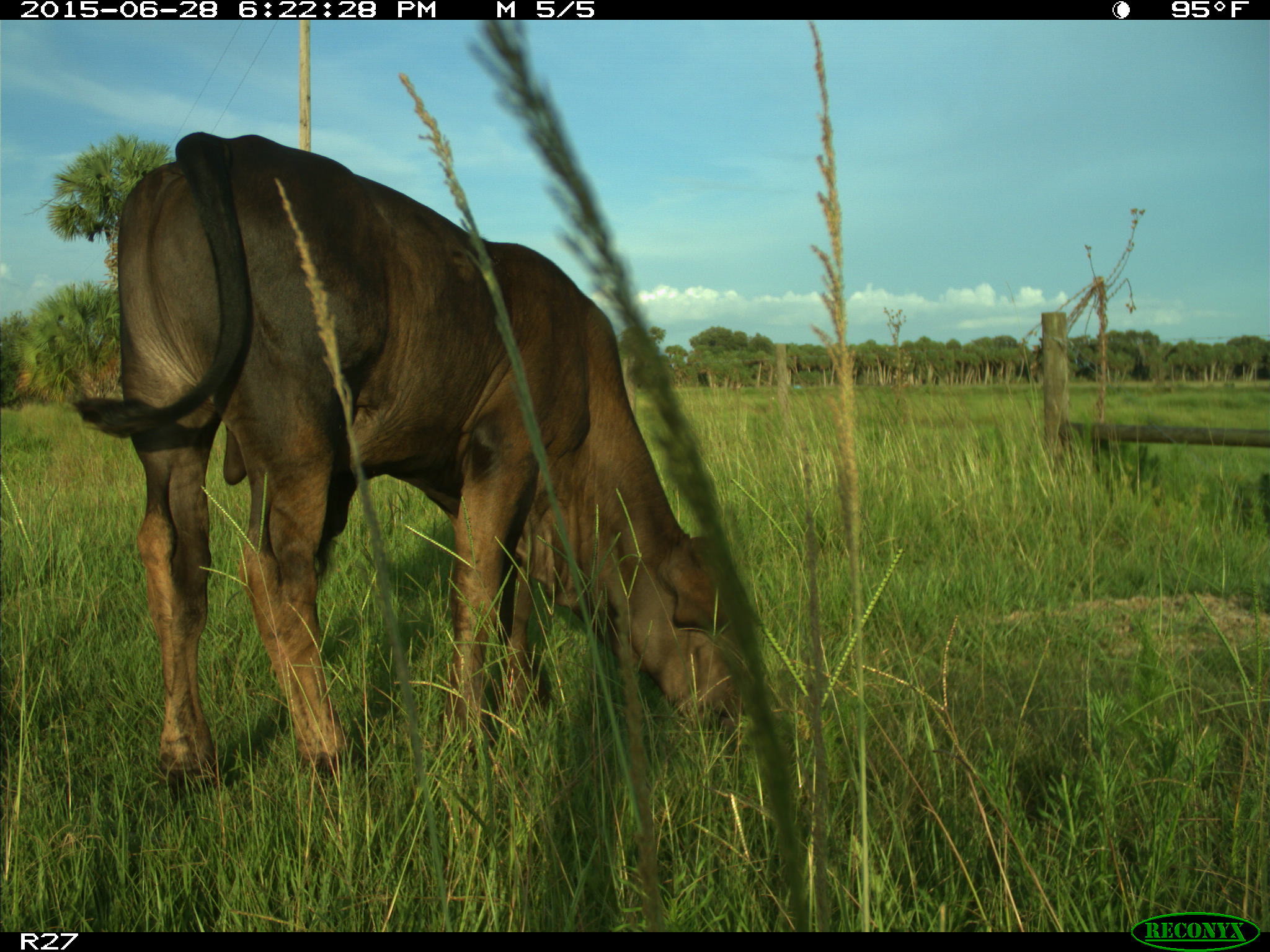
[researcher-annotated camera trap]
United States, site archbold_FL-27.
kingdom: Animalia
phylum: Chordata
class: Mammalia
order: Artiodactyla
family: Bovidae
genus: Bos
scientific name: Bos taurus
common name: domestic cow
Bos taurus (domestic cow).